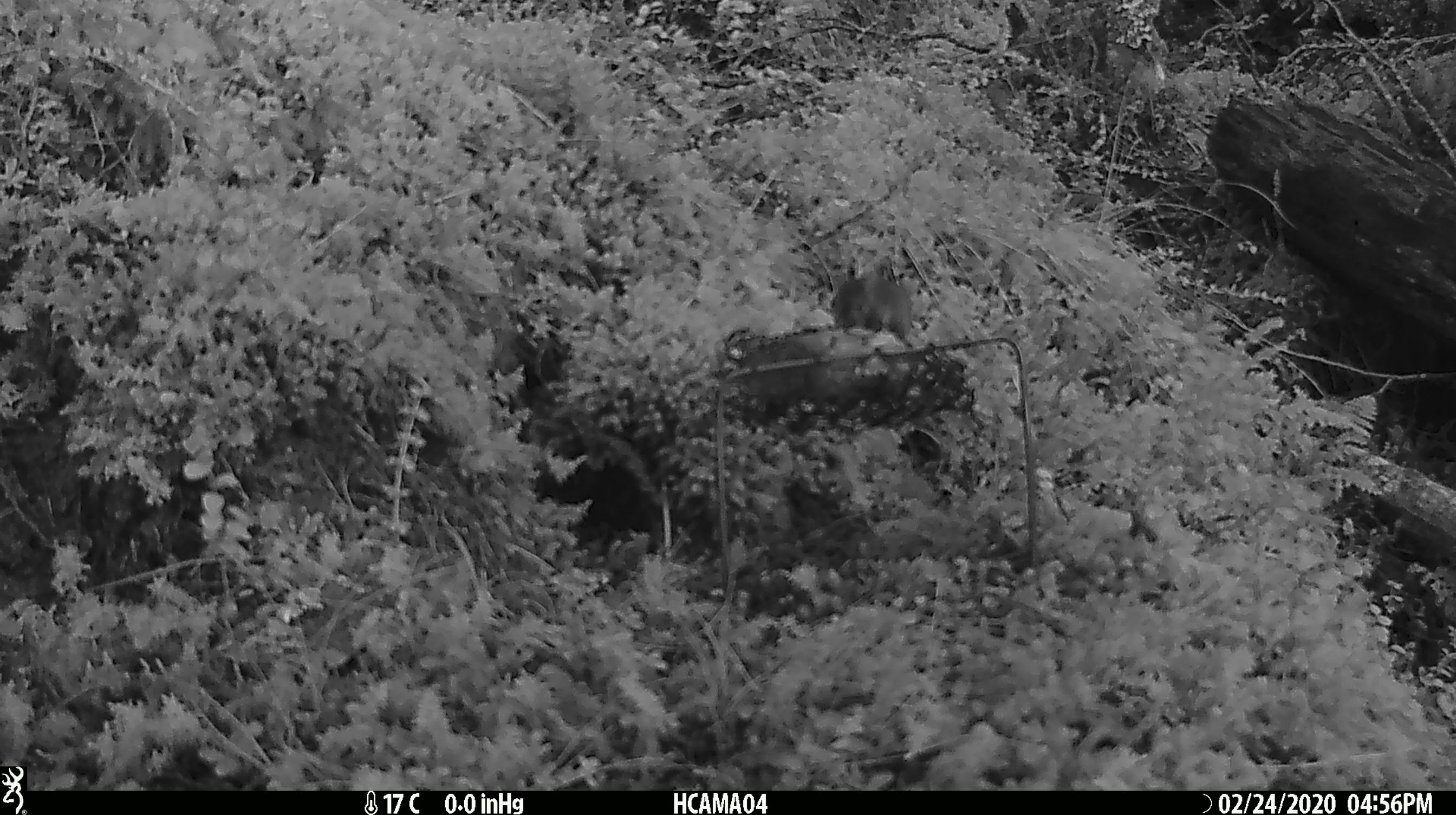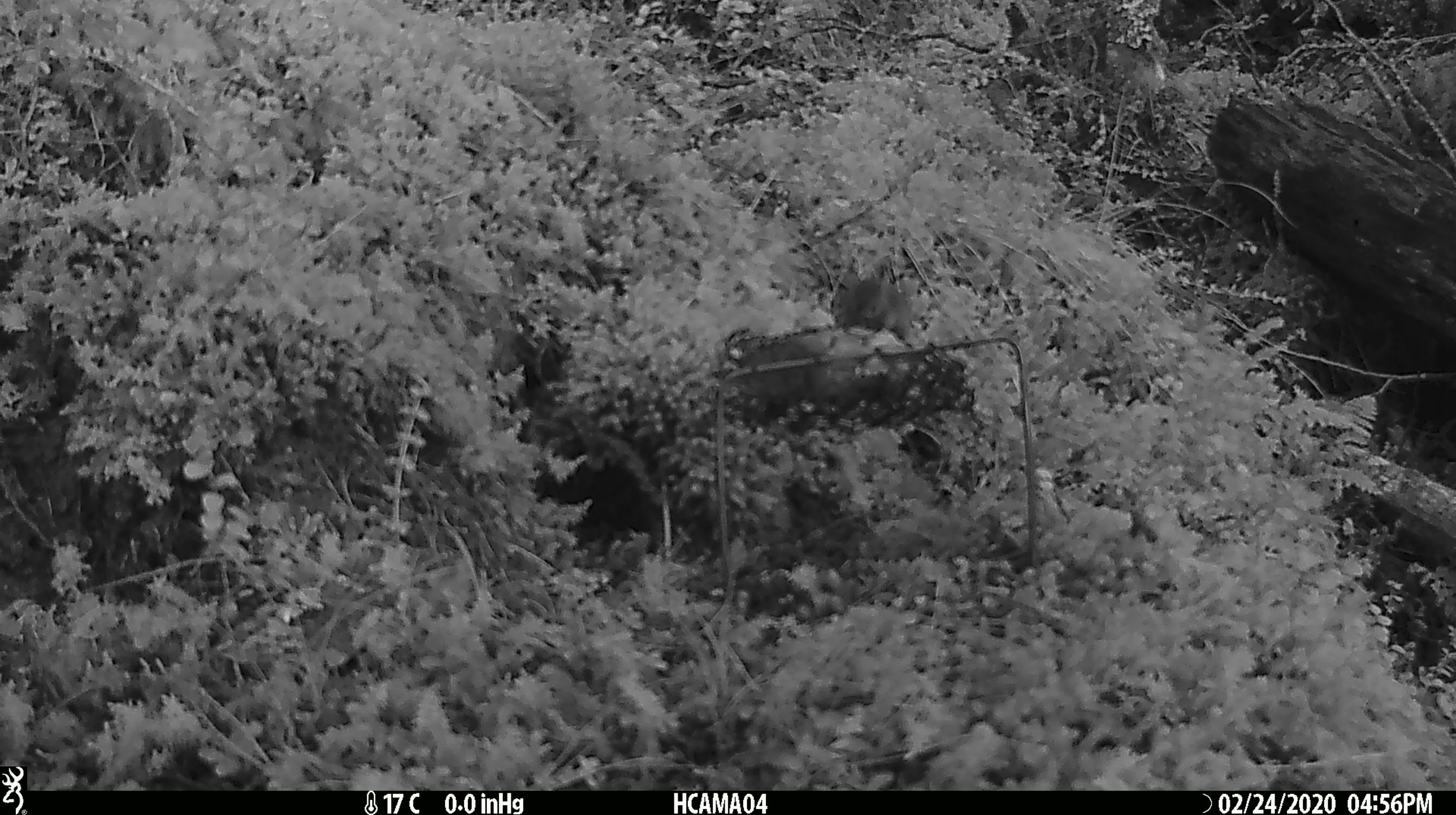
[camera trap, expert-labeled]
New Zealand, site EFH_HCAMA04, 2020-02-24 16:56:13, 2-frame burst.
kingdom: Animalia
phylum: Chordata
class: Mammalia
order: Rodentia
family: Muridae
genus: Mus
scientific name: Mus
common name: mouse